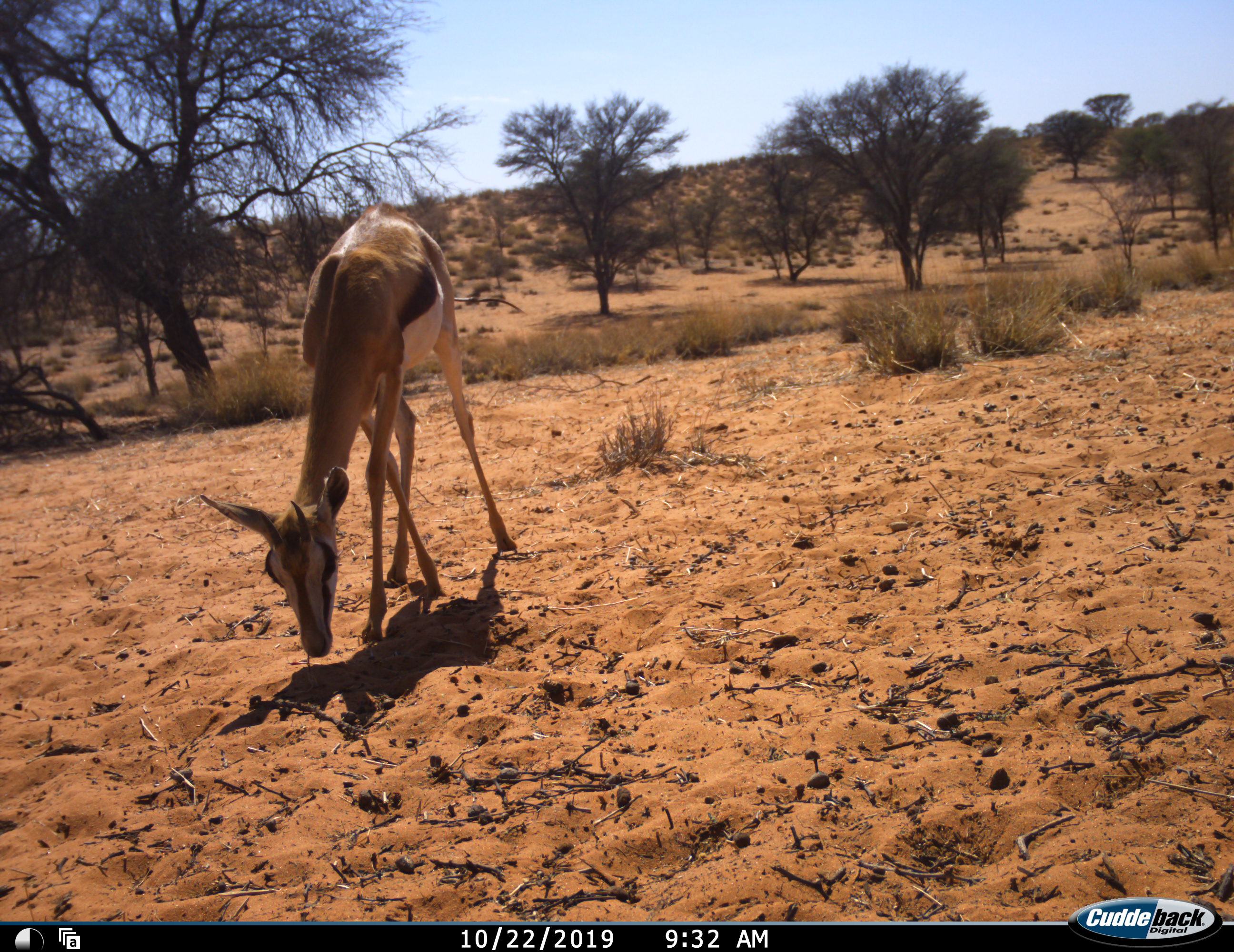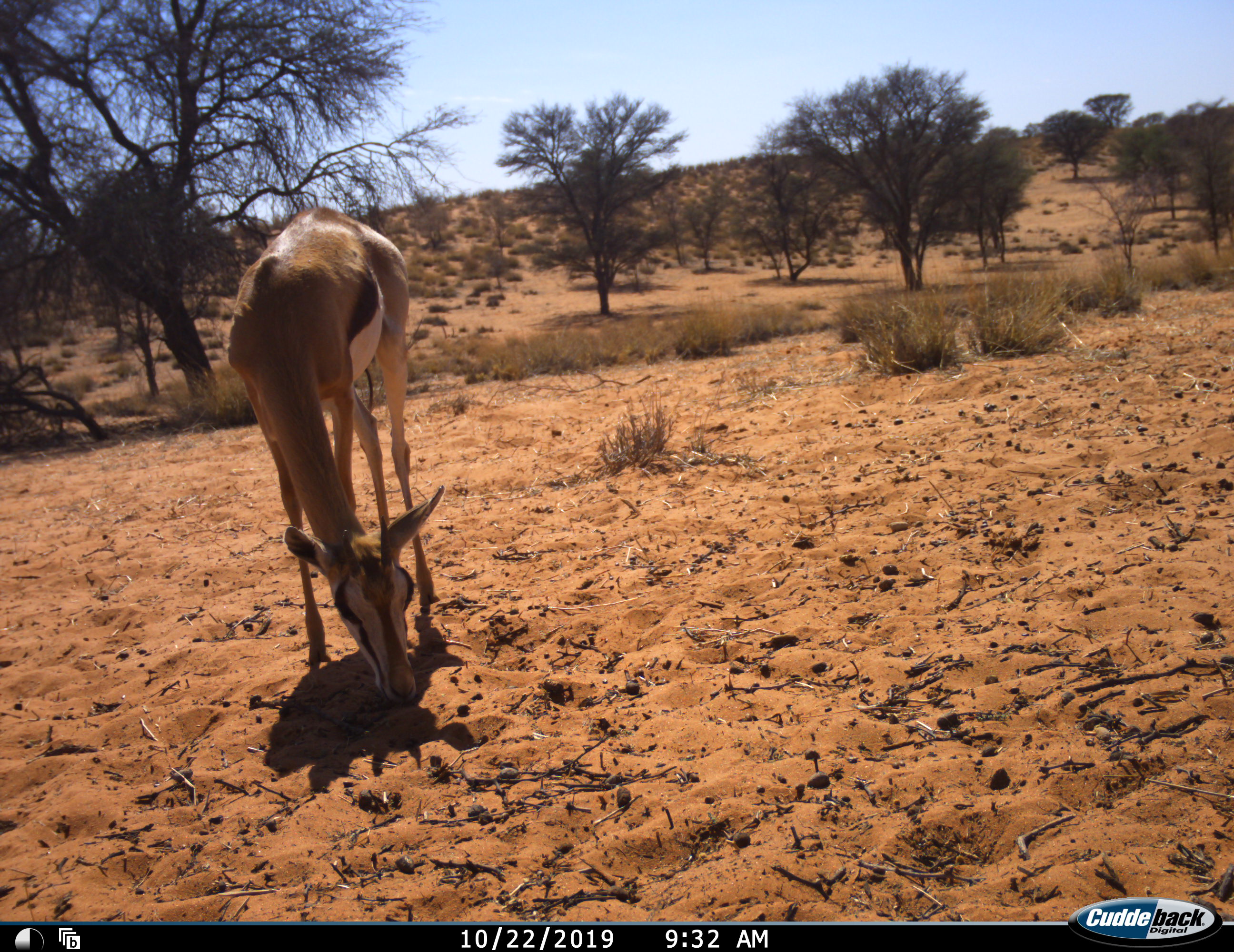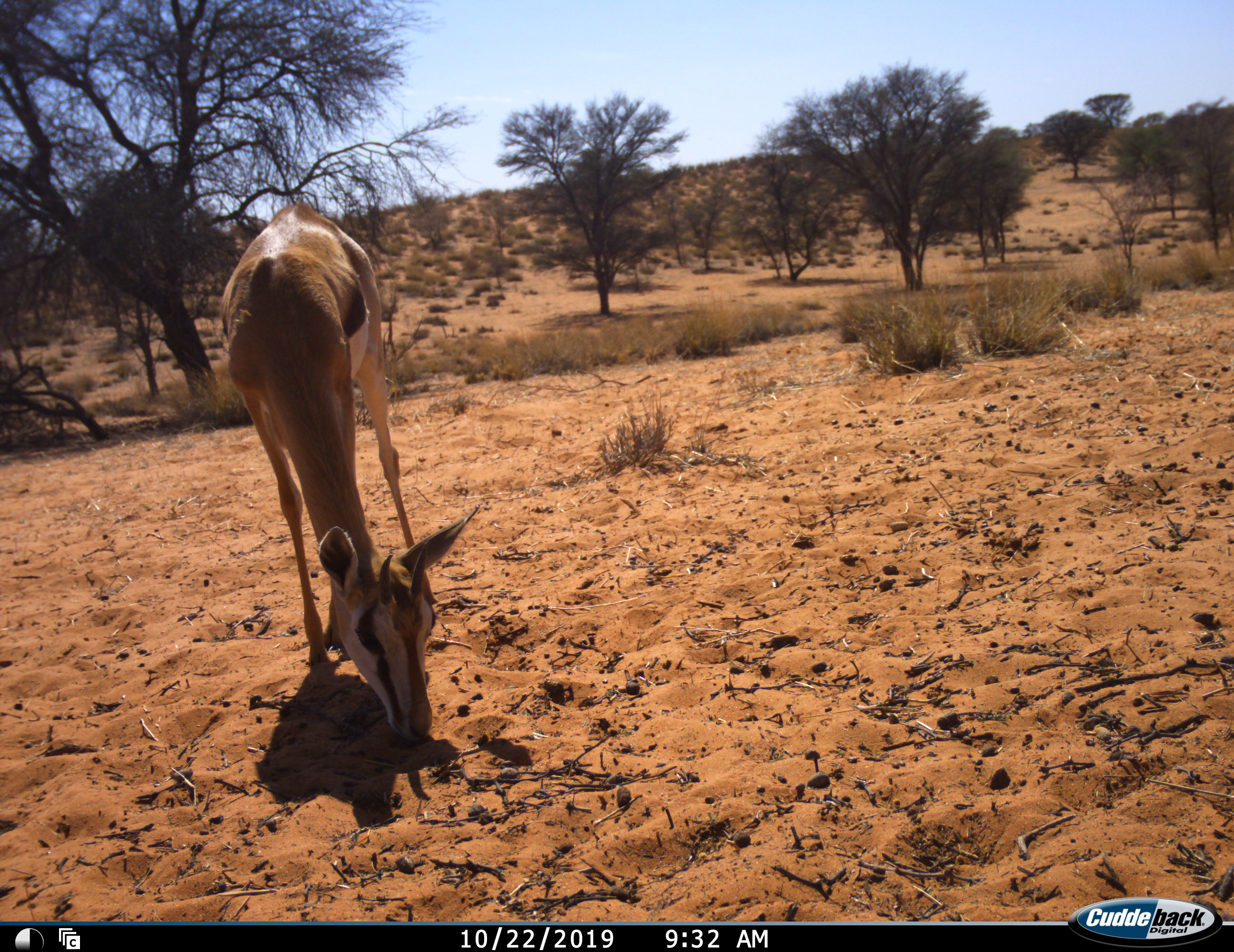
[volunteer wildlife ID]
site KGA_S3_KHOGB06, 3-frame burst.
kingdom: Animalia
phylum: Chordata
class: Mammalia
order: Artiodactyla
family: Bovidae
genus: Antidorcas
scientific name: Antidorcas marsupialis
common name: springbok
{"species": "springbok (Antidorcas marsupialis)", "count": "1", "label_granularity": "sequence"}